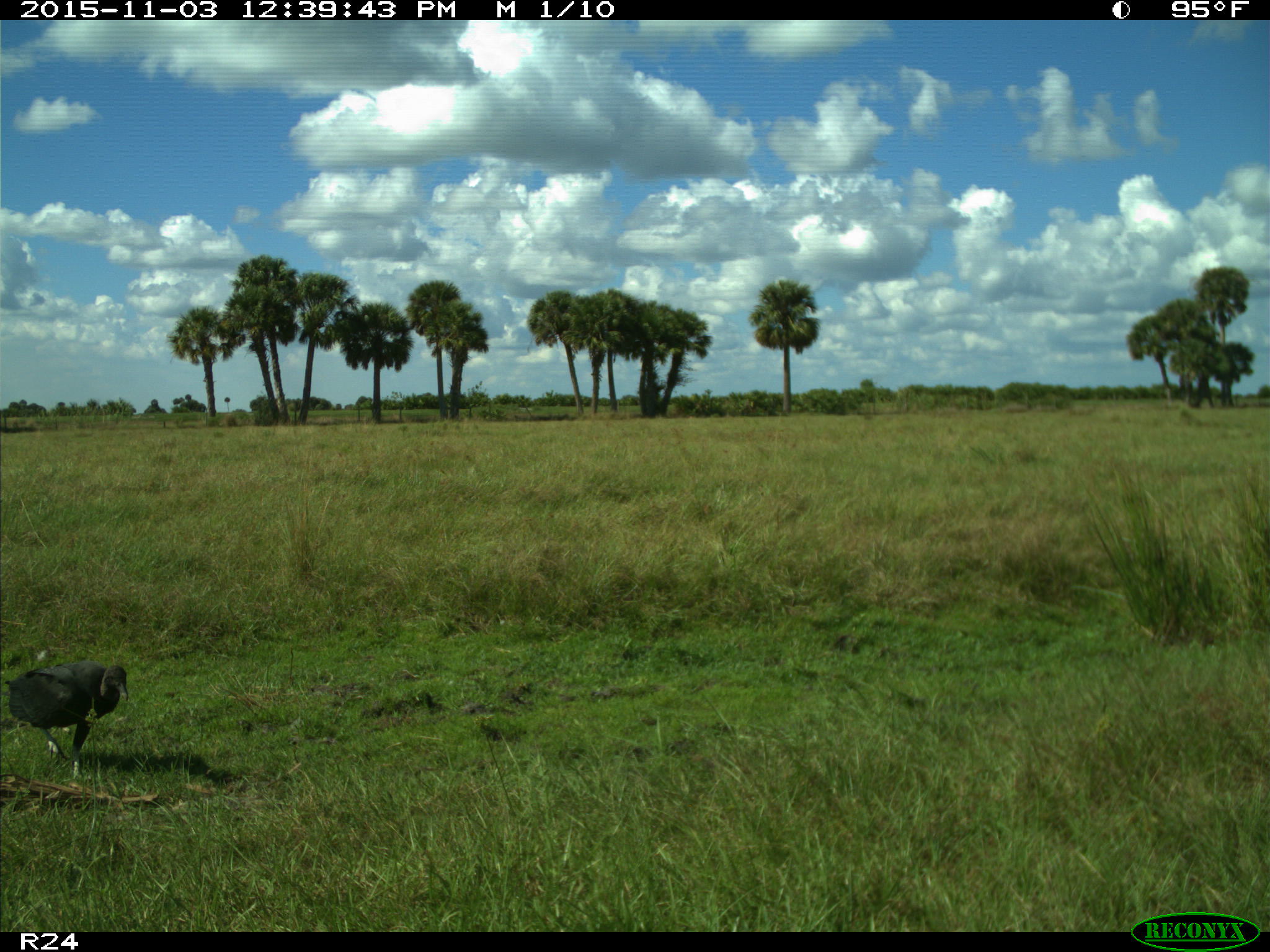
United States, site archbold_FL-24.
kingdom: Animalia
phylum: Chordata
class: Aves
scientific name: Aves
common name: birds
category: unidentified bird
Unidentified bird (birds) (Aves).